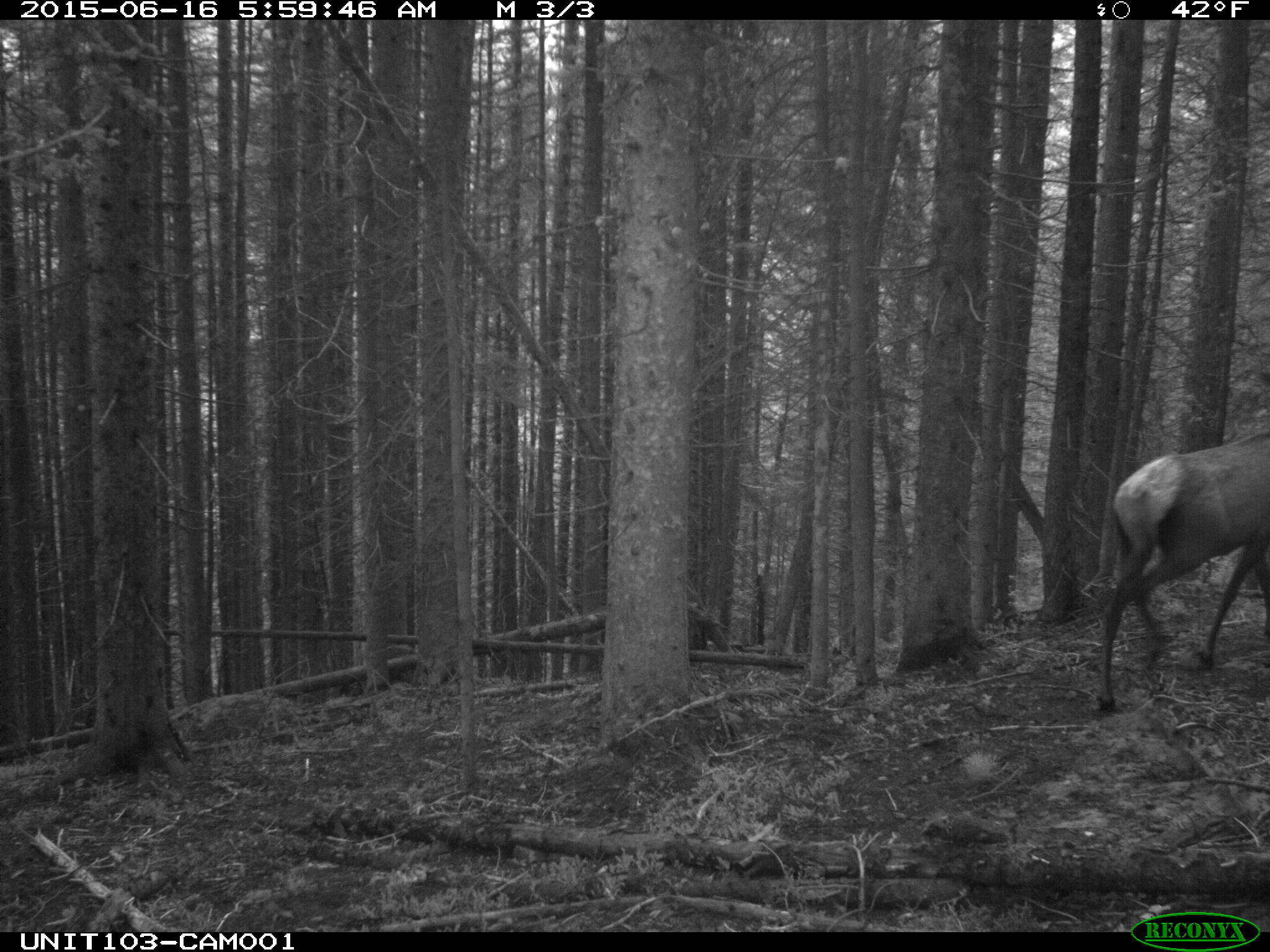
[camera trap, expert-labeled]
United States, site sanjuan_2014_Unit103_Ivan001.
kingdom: Animalia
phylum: Chordata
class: Mammalia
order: Artiodactyla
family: Cervidae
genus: Cervus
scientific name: Cervus elaphus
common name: red deer